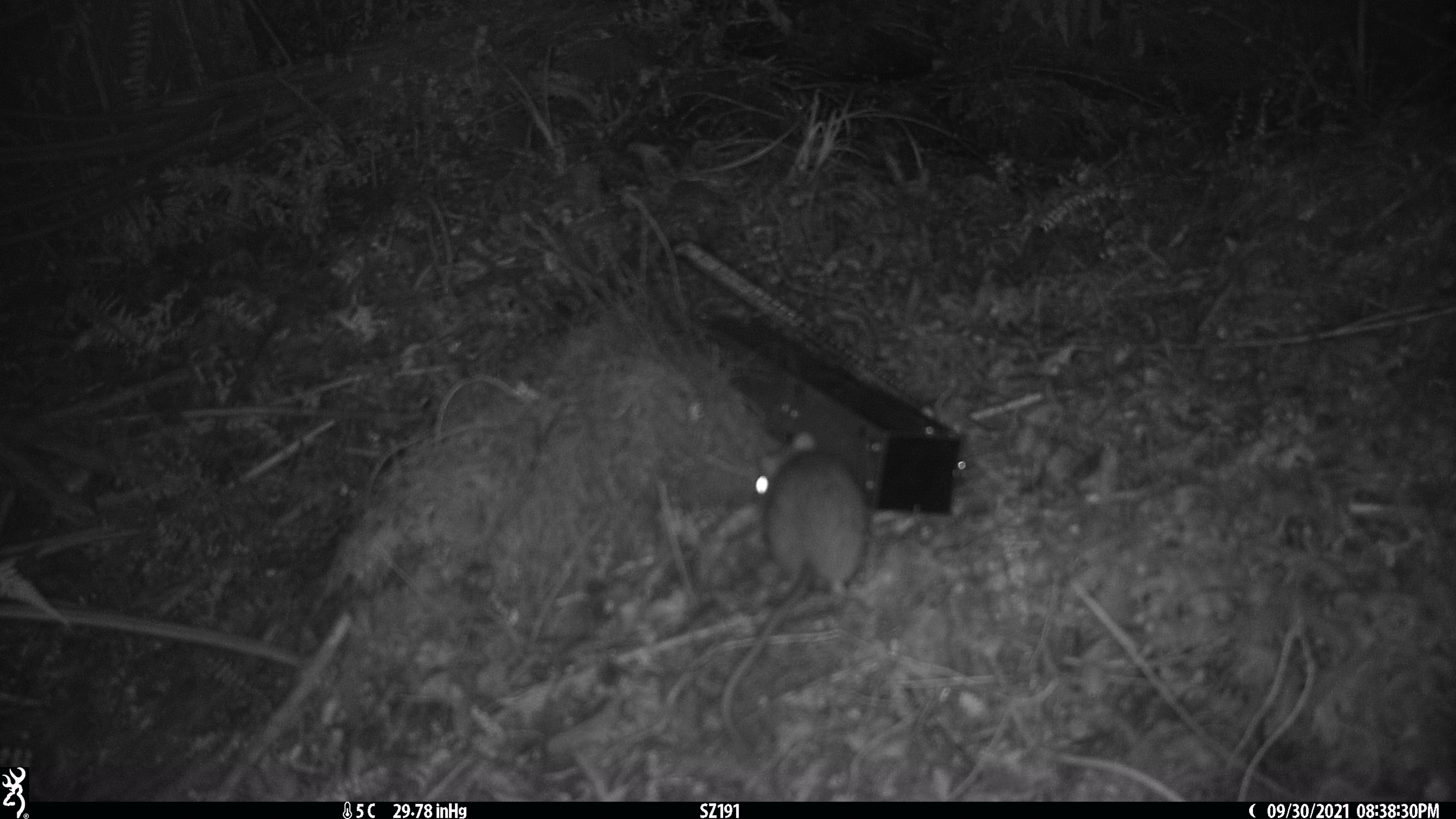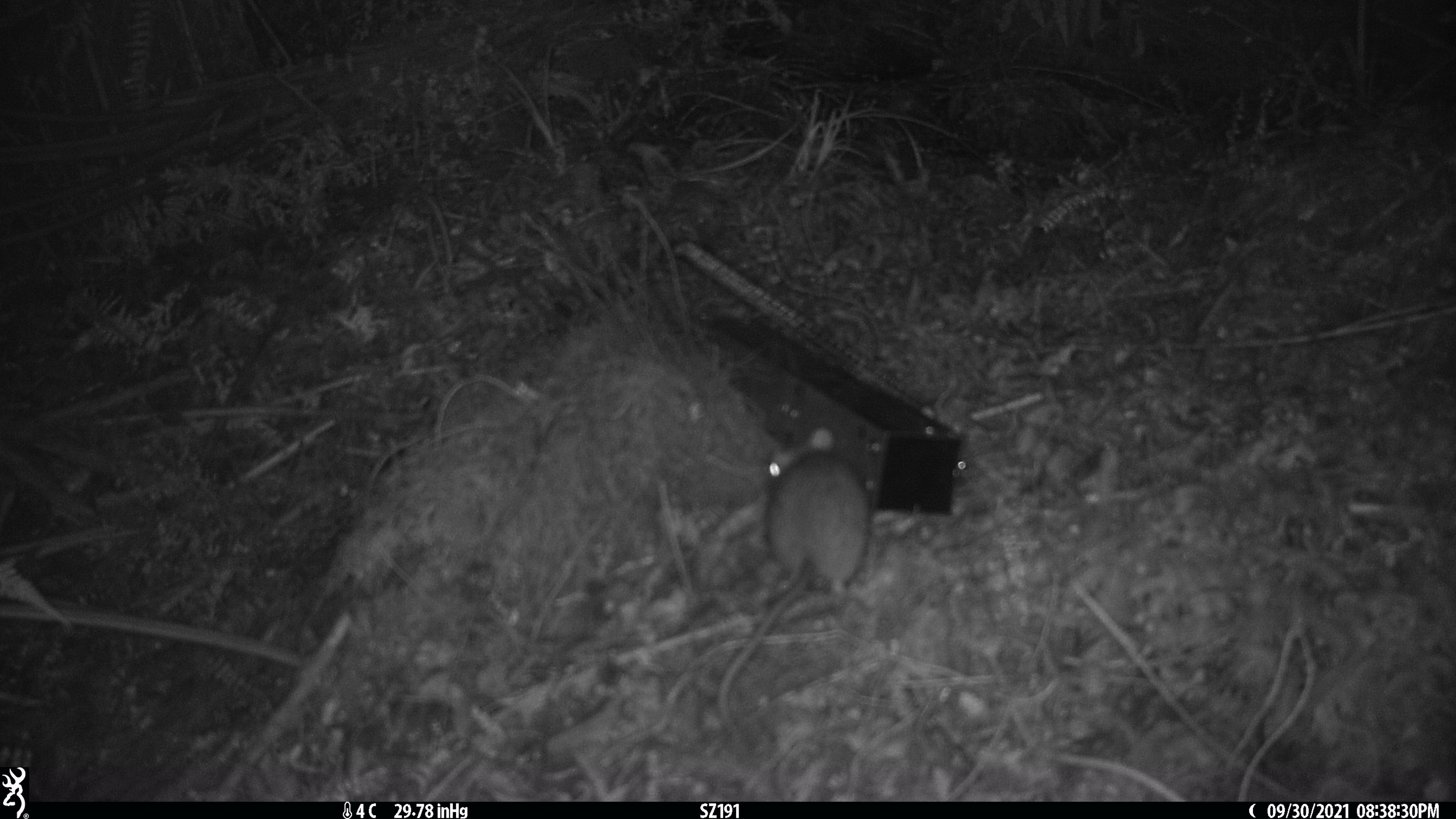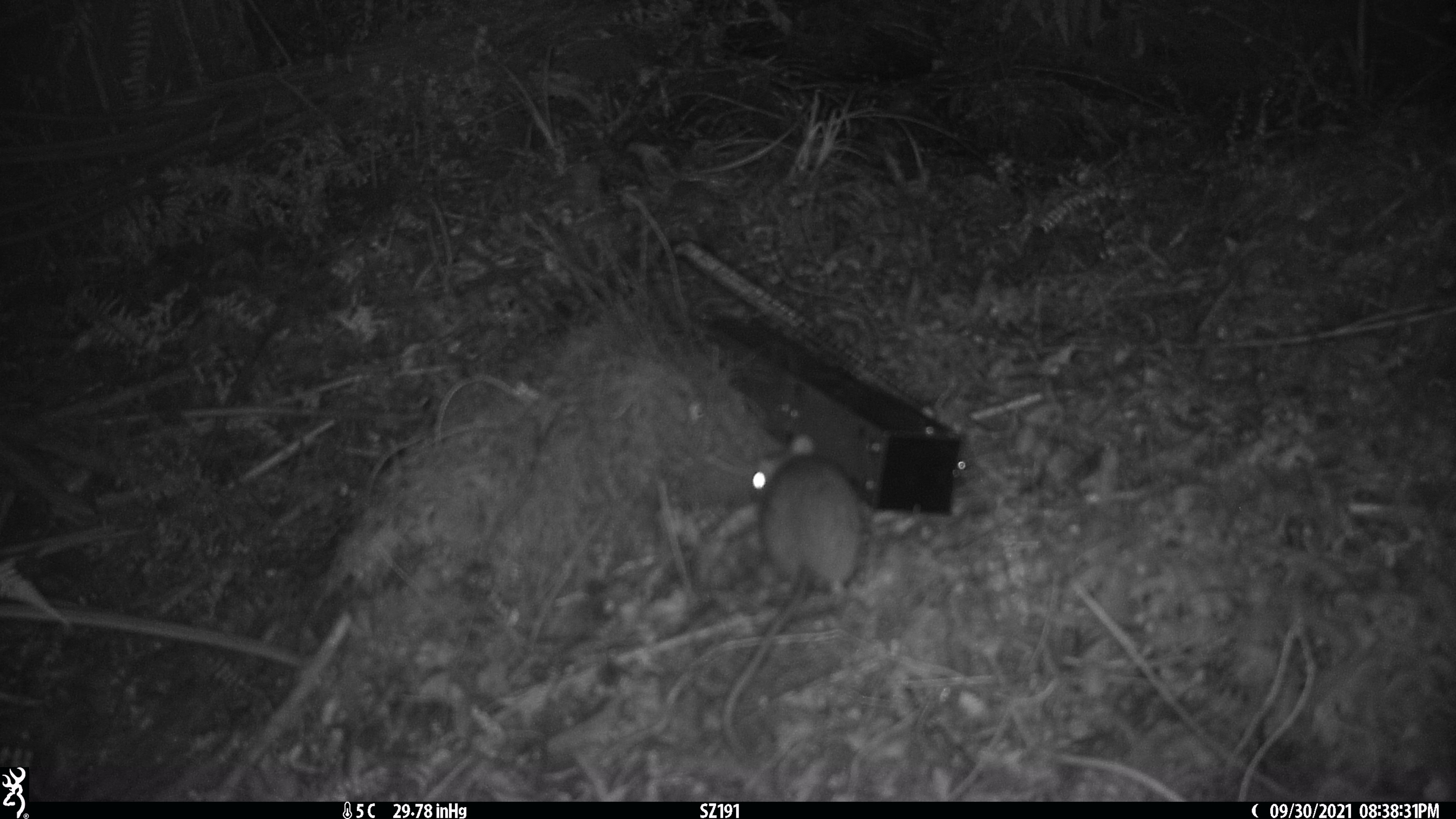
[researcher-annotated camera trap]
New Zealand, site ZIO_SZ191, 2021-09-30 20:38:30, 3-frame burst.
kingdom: Animalia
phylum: Chordata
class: Mammalia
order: Rodentia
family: Muridae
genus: Rattus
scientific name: Rattus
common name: rat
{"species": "rat (Rattus)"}